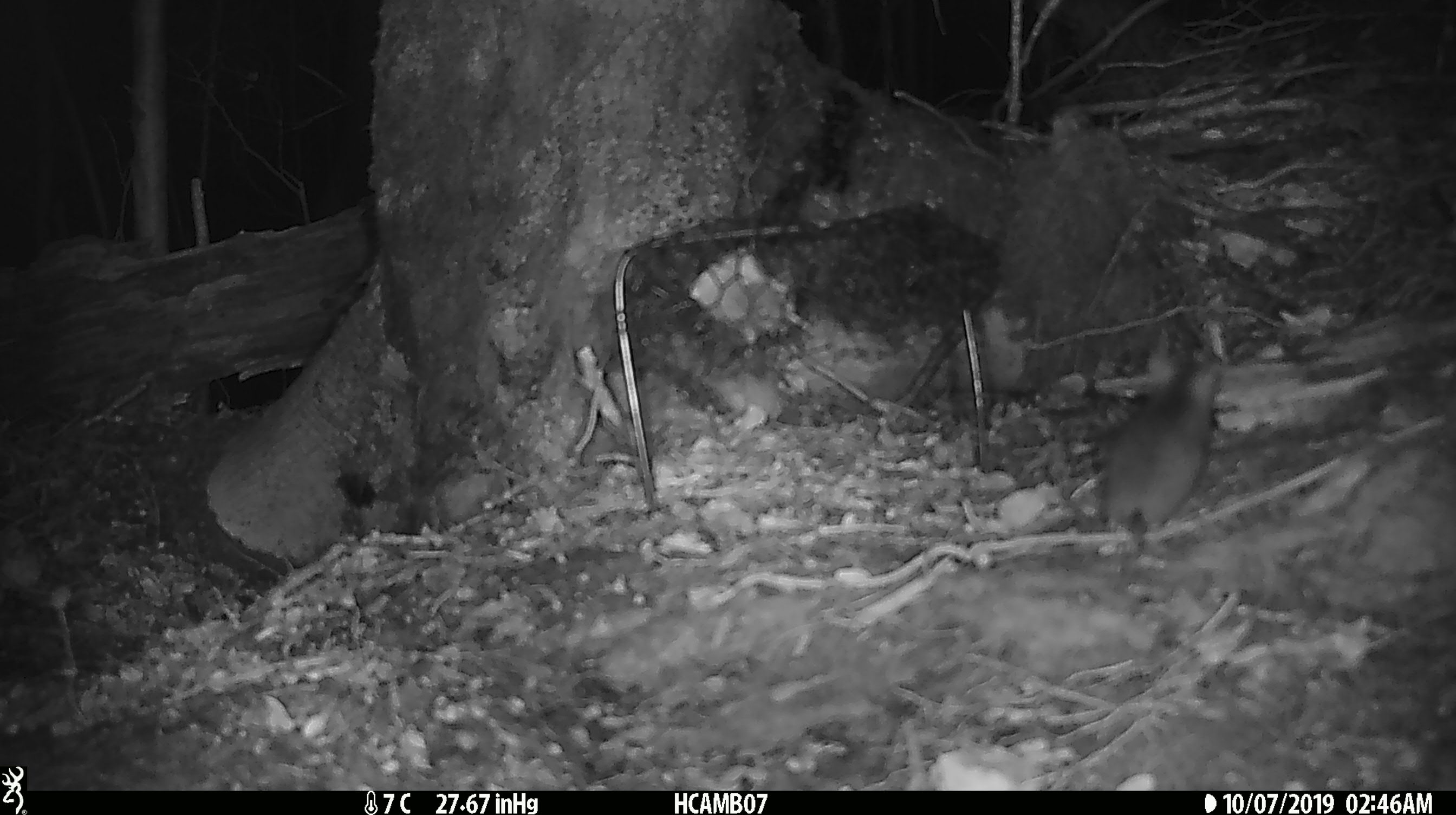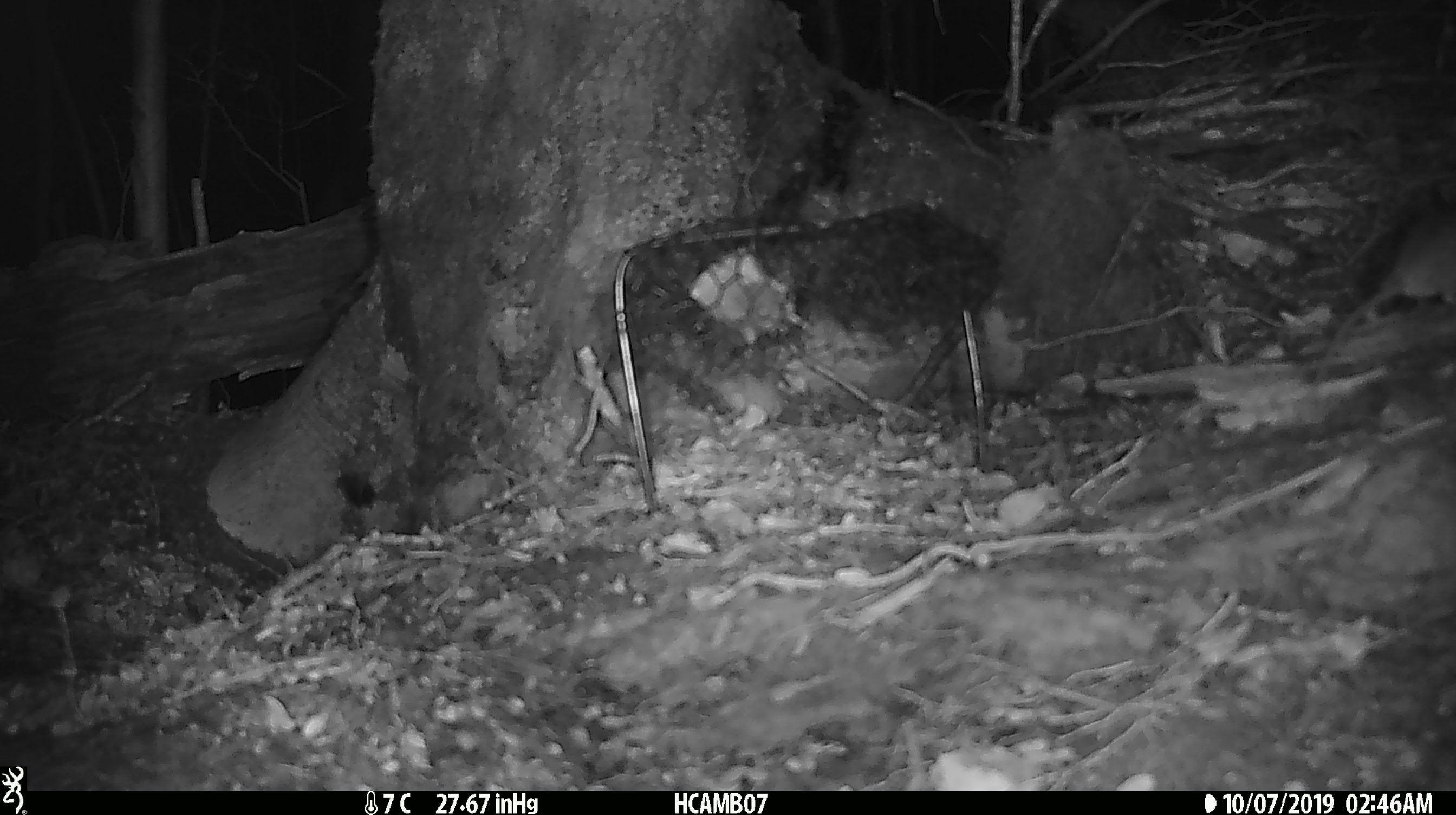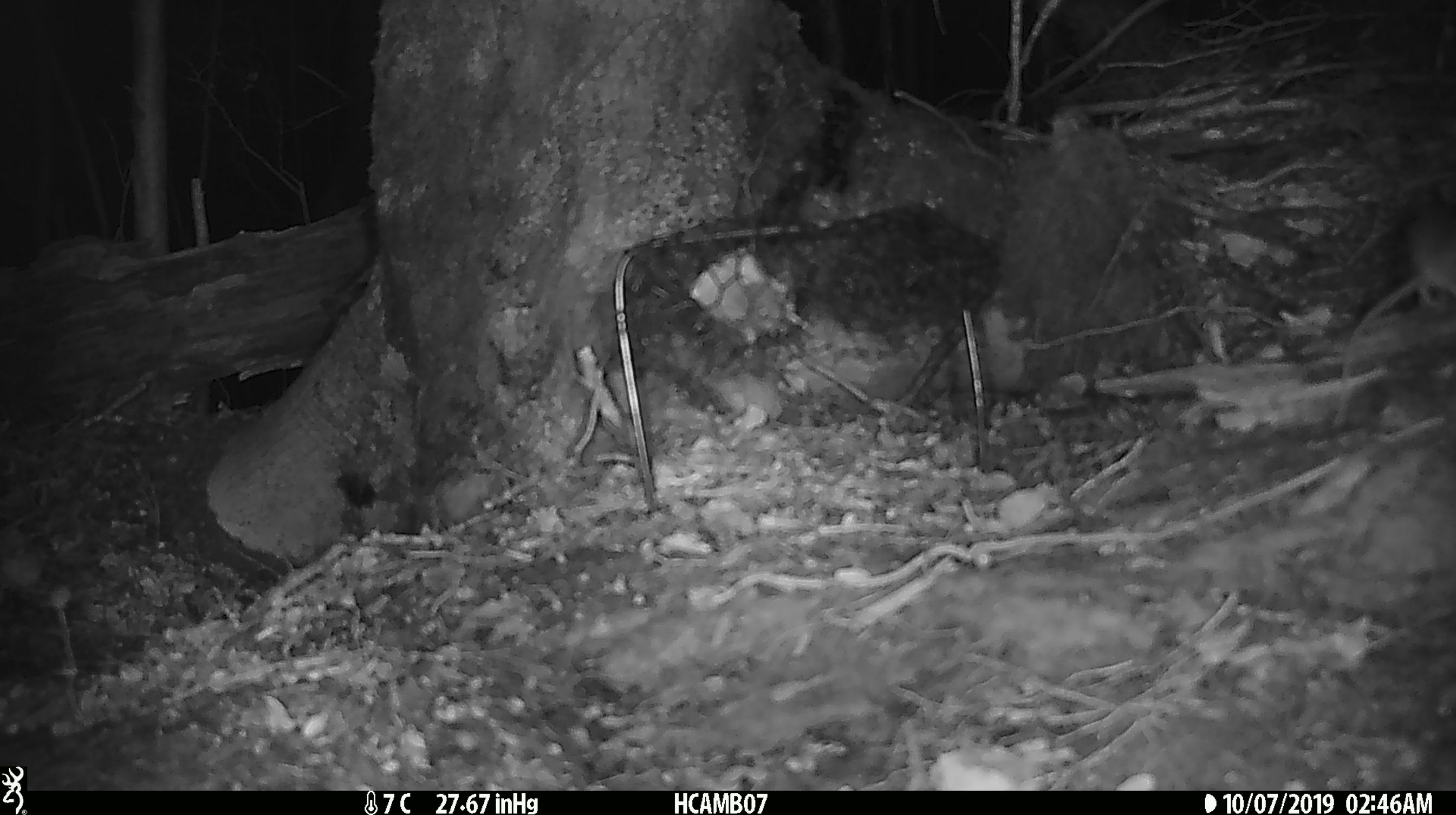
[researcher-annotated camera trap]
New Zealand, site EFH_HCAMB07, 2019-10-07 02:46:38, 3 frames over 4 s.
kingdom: Animalia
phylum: Chordata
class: Mammalia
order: Rodentia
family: Muridae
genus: Mus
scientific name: Mus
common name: mouse